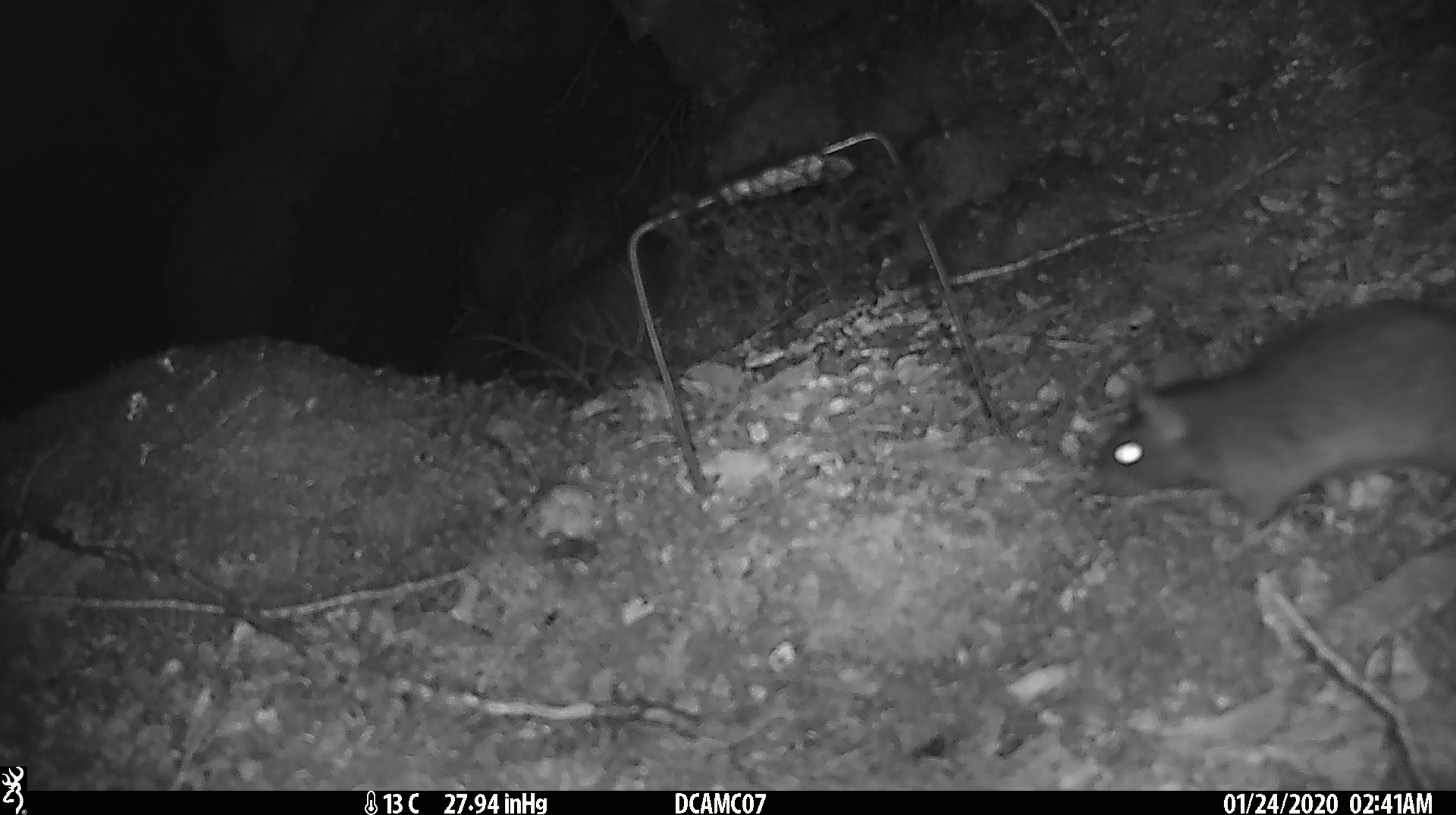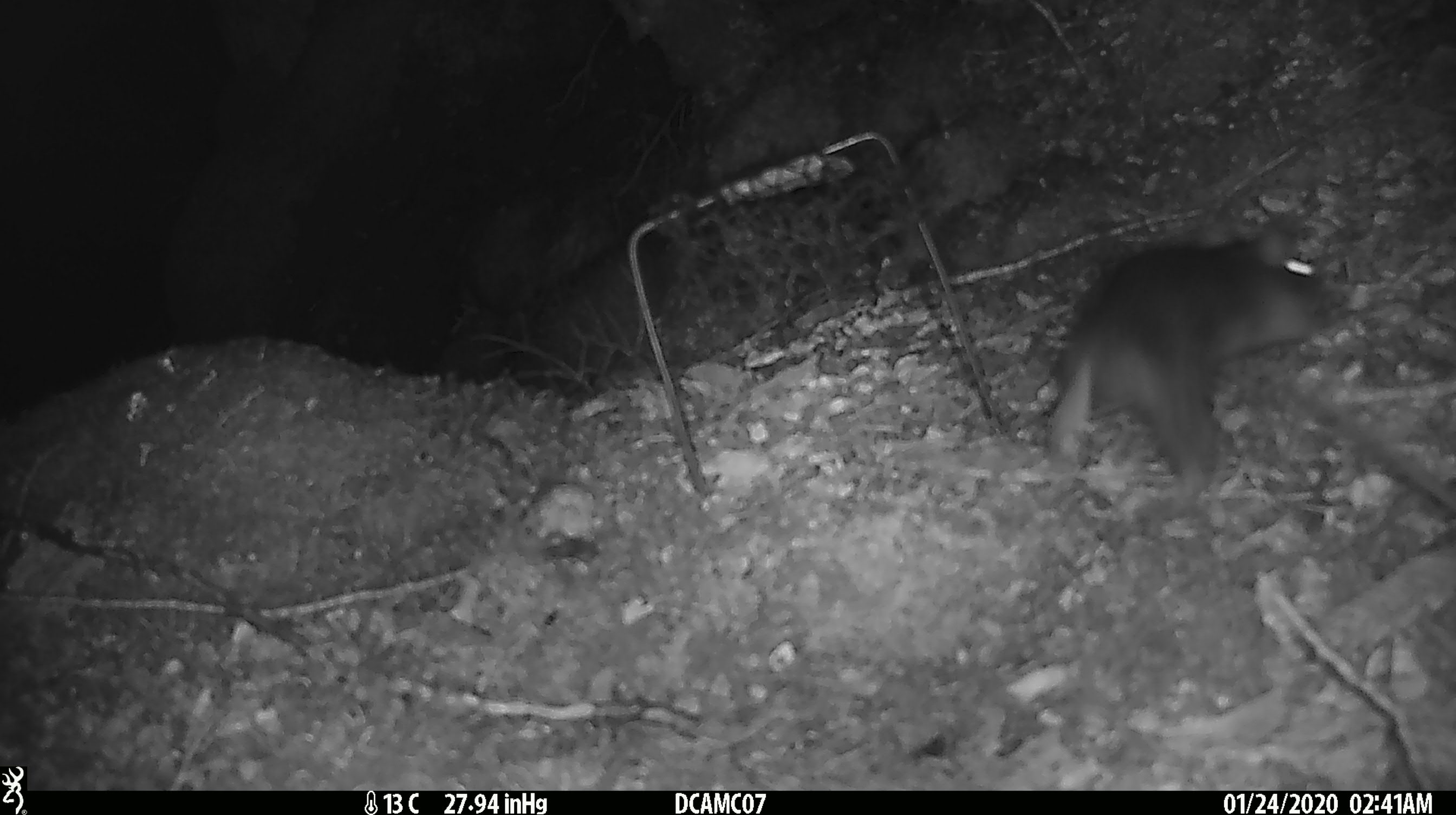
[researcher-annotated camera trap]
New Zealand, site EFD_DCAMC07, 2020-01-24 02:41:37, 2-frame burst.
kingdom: Animalia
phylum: Chordata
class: Mammalia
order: Rodentia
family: Muridae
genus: Rattus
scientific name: Rattus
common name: rat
Rat (Rattus).